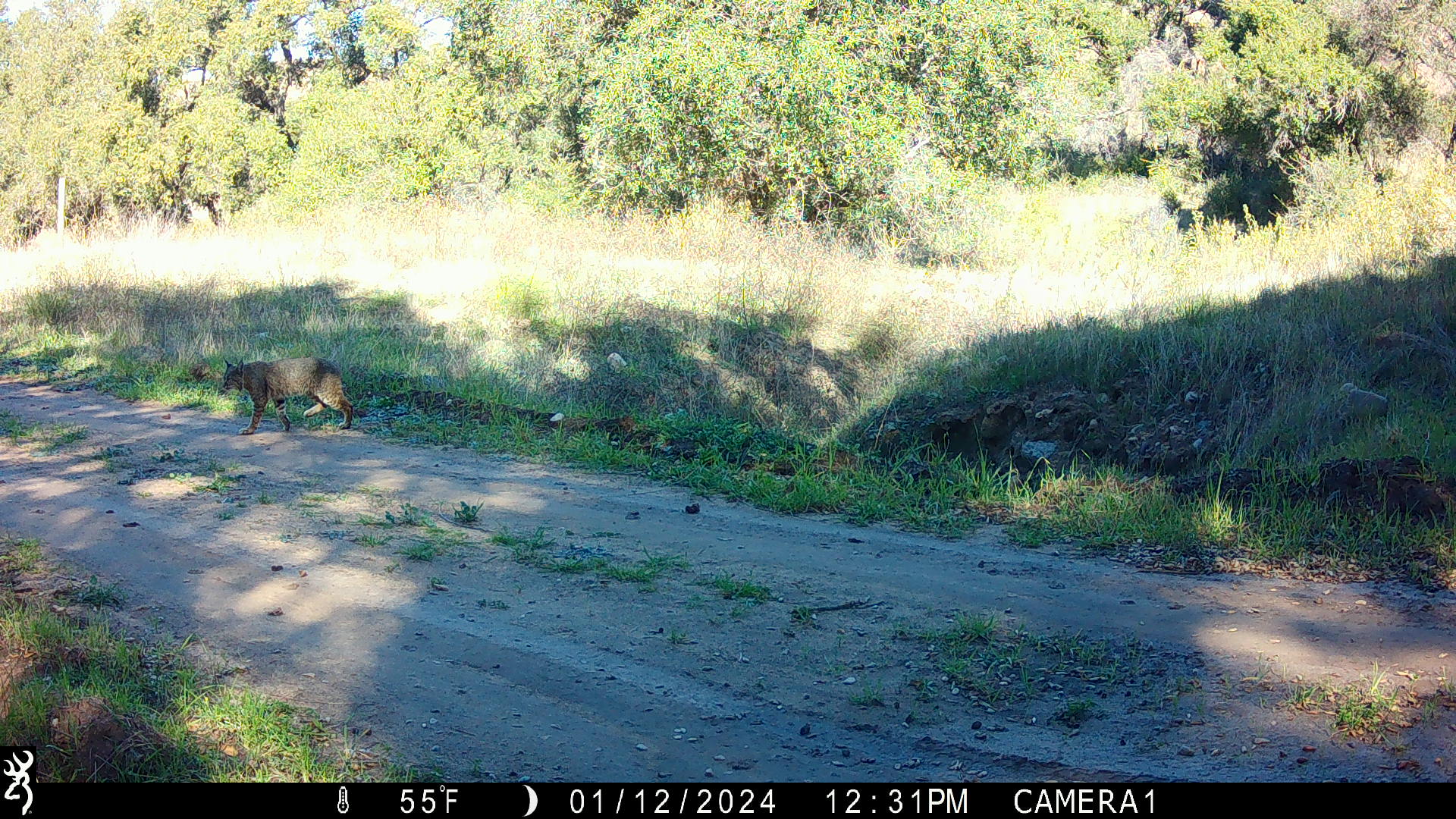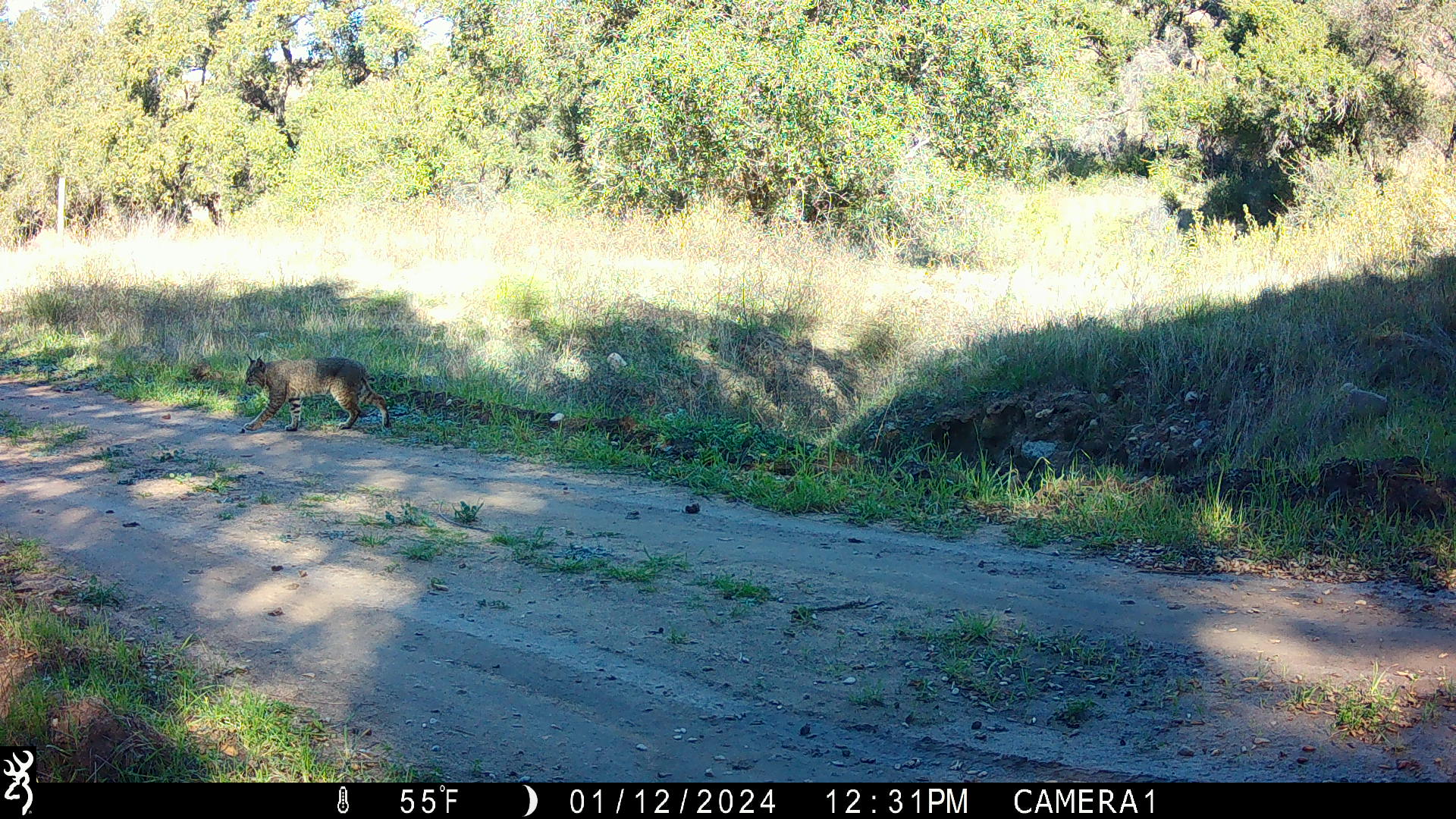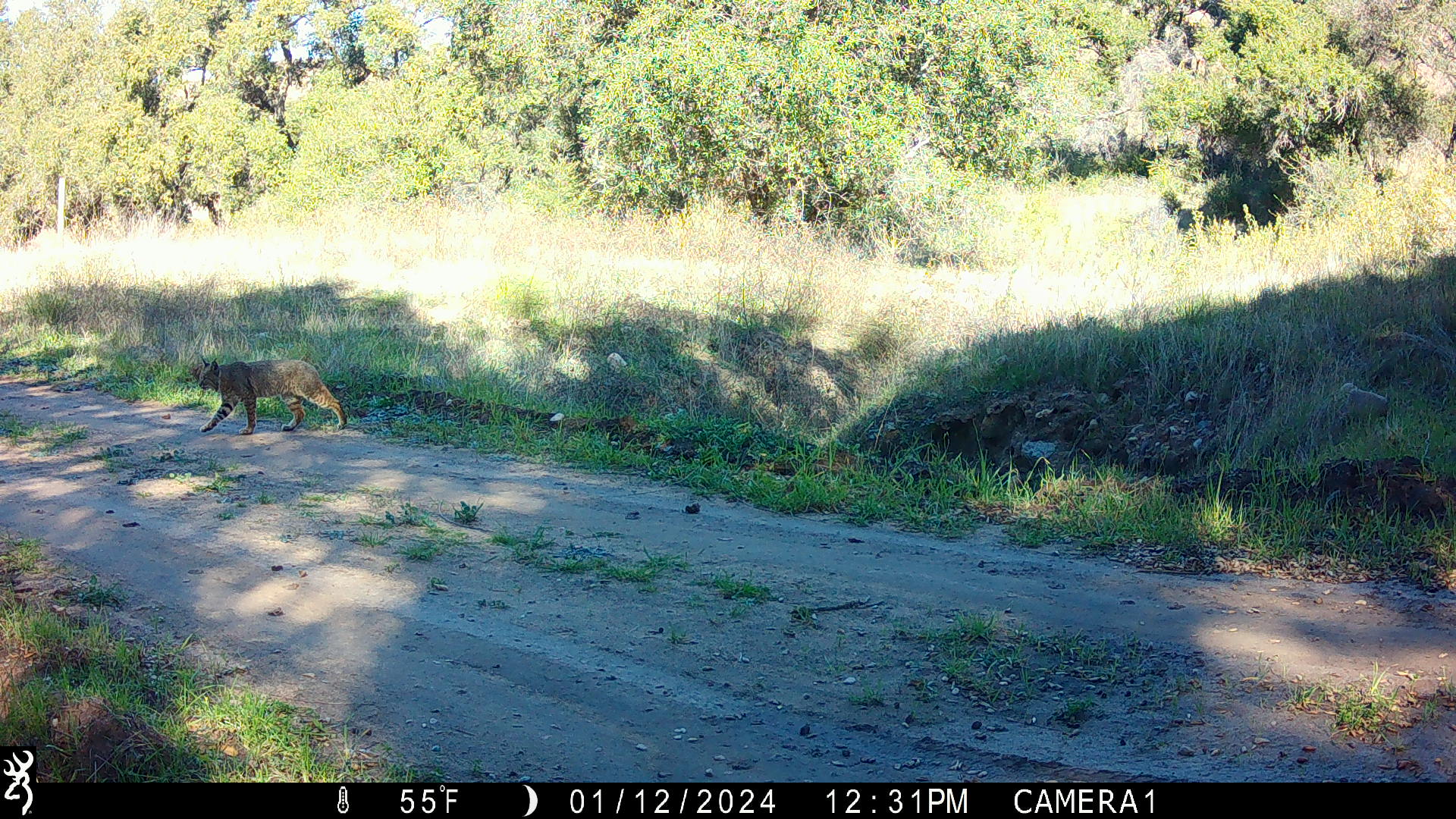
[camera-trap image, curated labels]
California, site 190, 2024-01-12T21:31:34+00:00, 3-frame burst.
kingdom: Animalia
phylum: Chordata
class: Mammalia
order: Carnivora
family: Felidae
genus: Lynx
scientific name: Lynx rufus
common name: bobcat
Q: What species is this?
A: Bobcat (Lynx rufus).